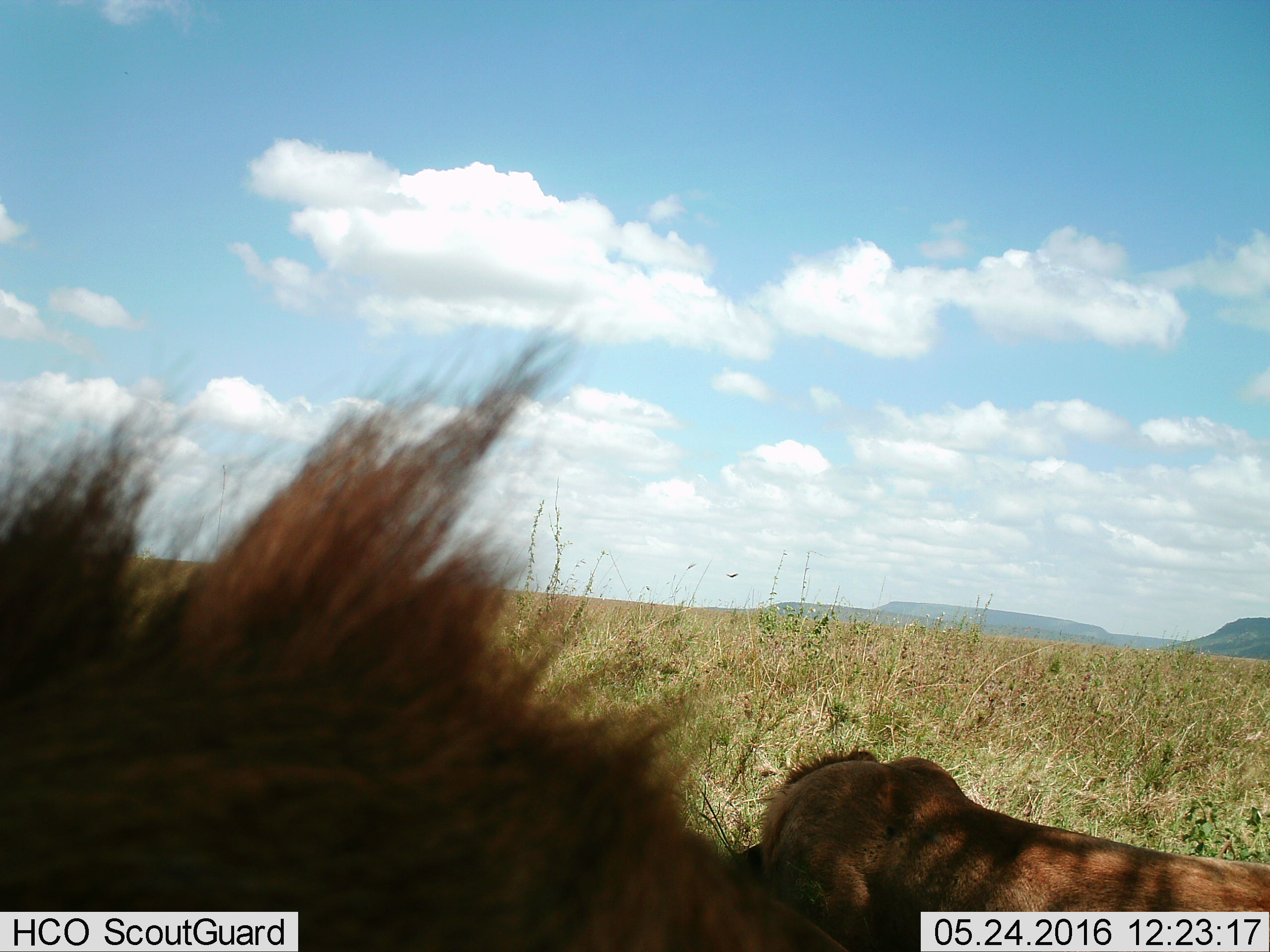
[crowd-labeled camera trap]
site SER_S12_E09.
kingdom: Animalia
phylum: Chordata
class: Mammalia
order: Carnivora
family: Felidae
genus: Panthera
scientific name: Panthera leo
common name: lion male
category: lionmale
Lionmale (lion male) (Panthera leo), count 2. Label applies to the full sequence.